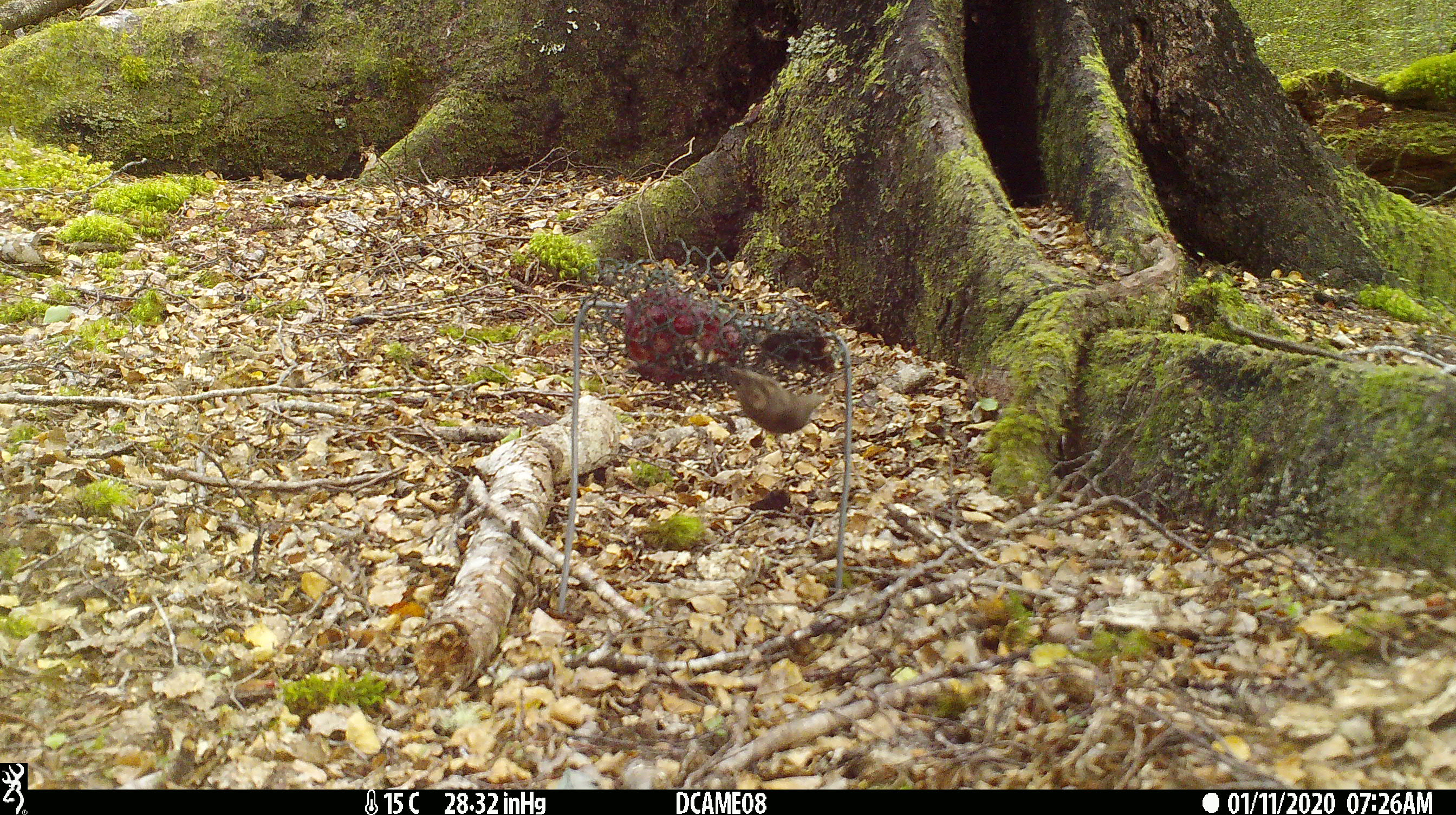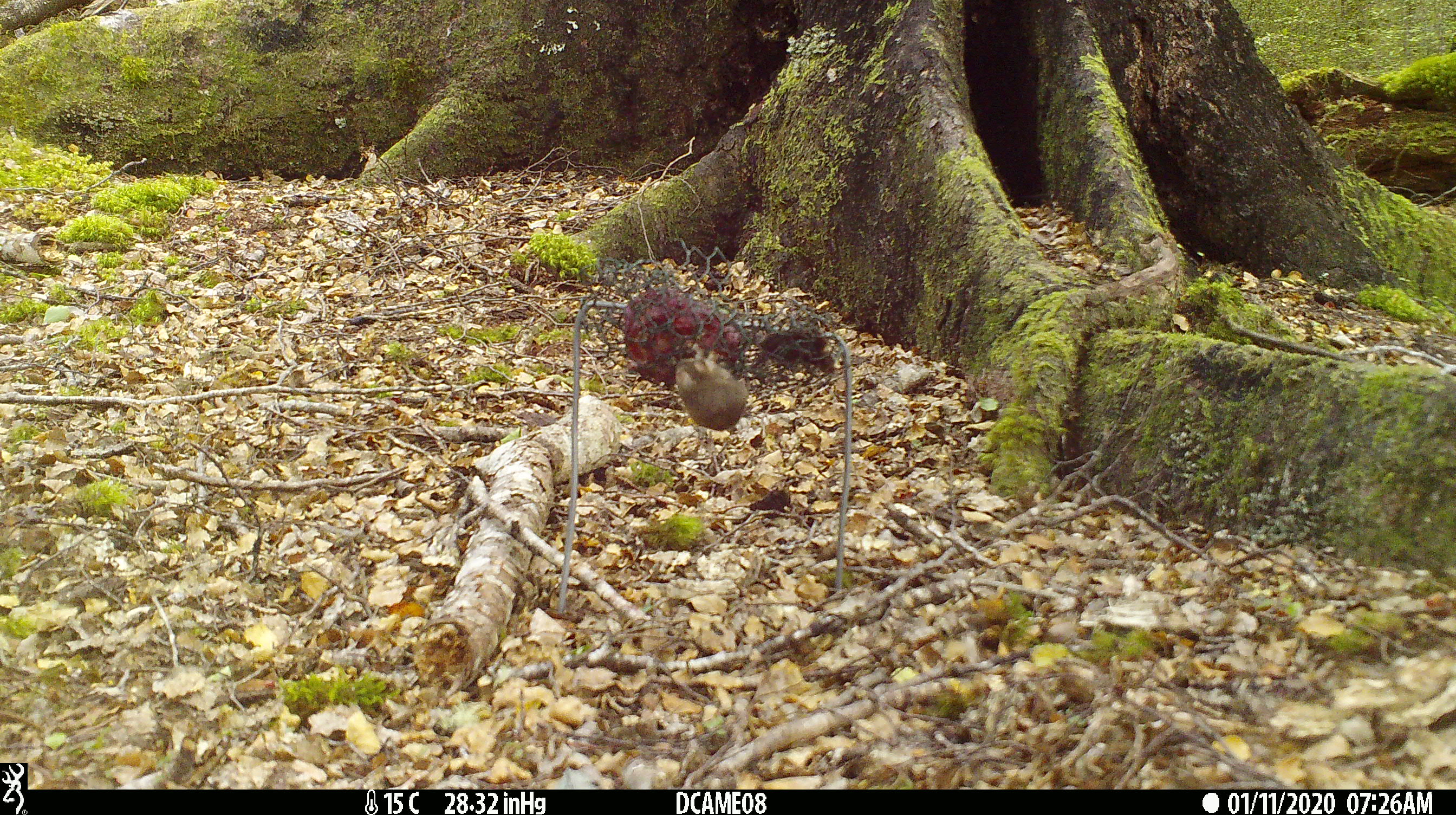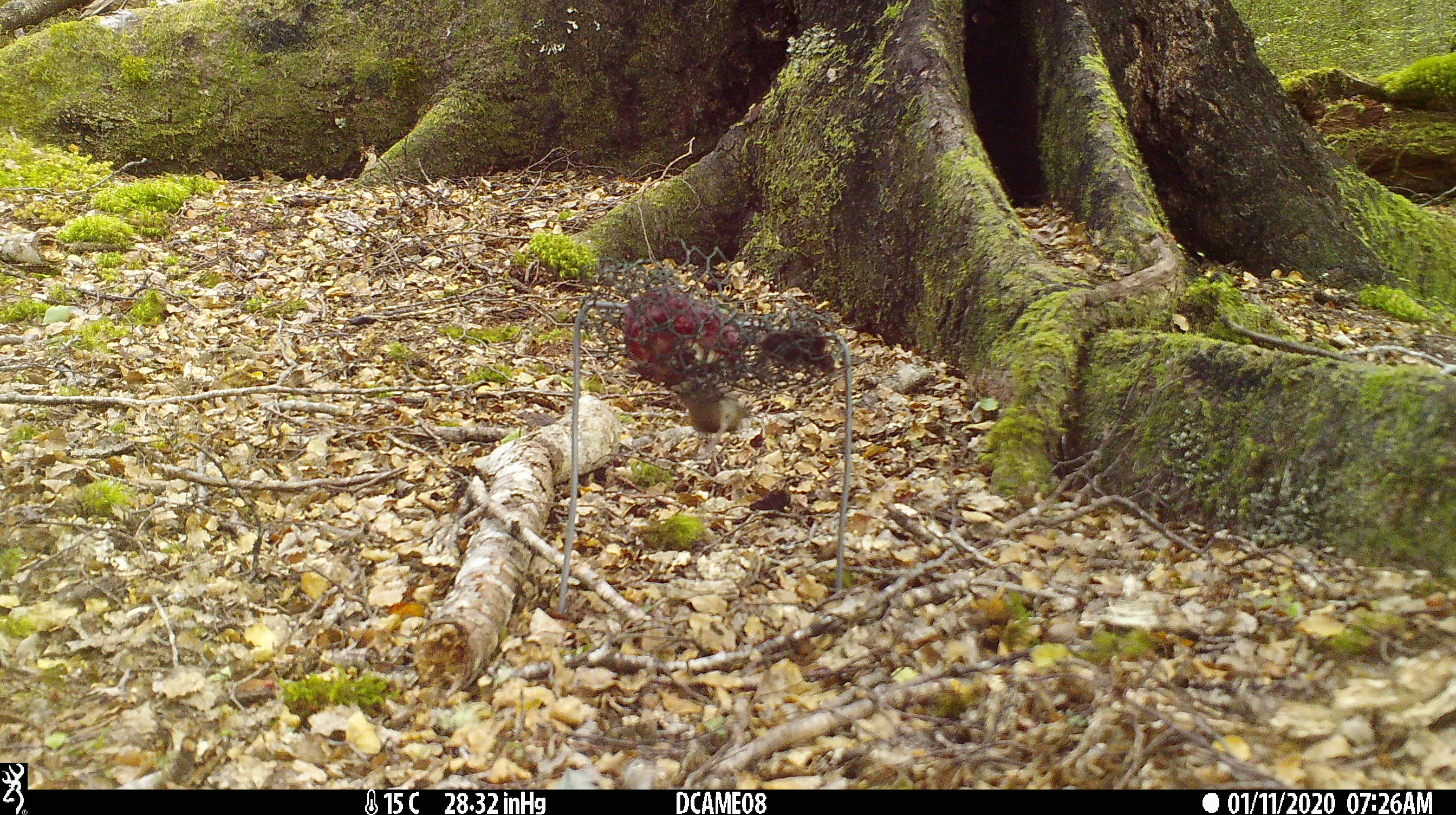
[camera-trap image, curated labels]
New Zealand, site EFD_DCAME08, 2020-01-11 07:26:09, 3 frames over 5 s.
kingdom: Animalia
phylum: Chordata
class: Mammalia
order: Rodentia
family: Muridae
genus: Mus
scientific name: Mus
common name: mouse